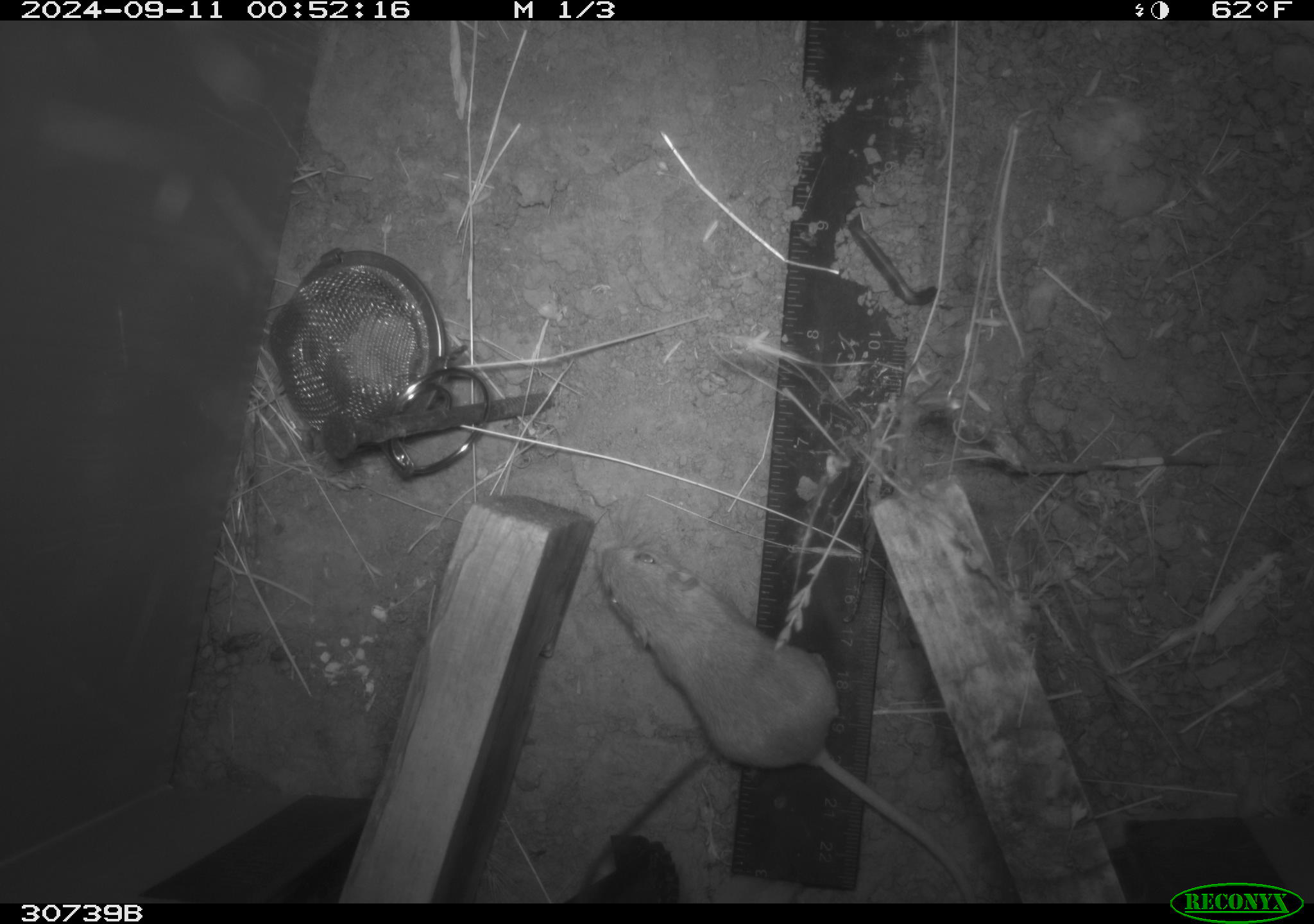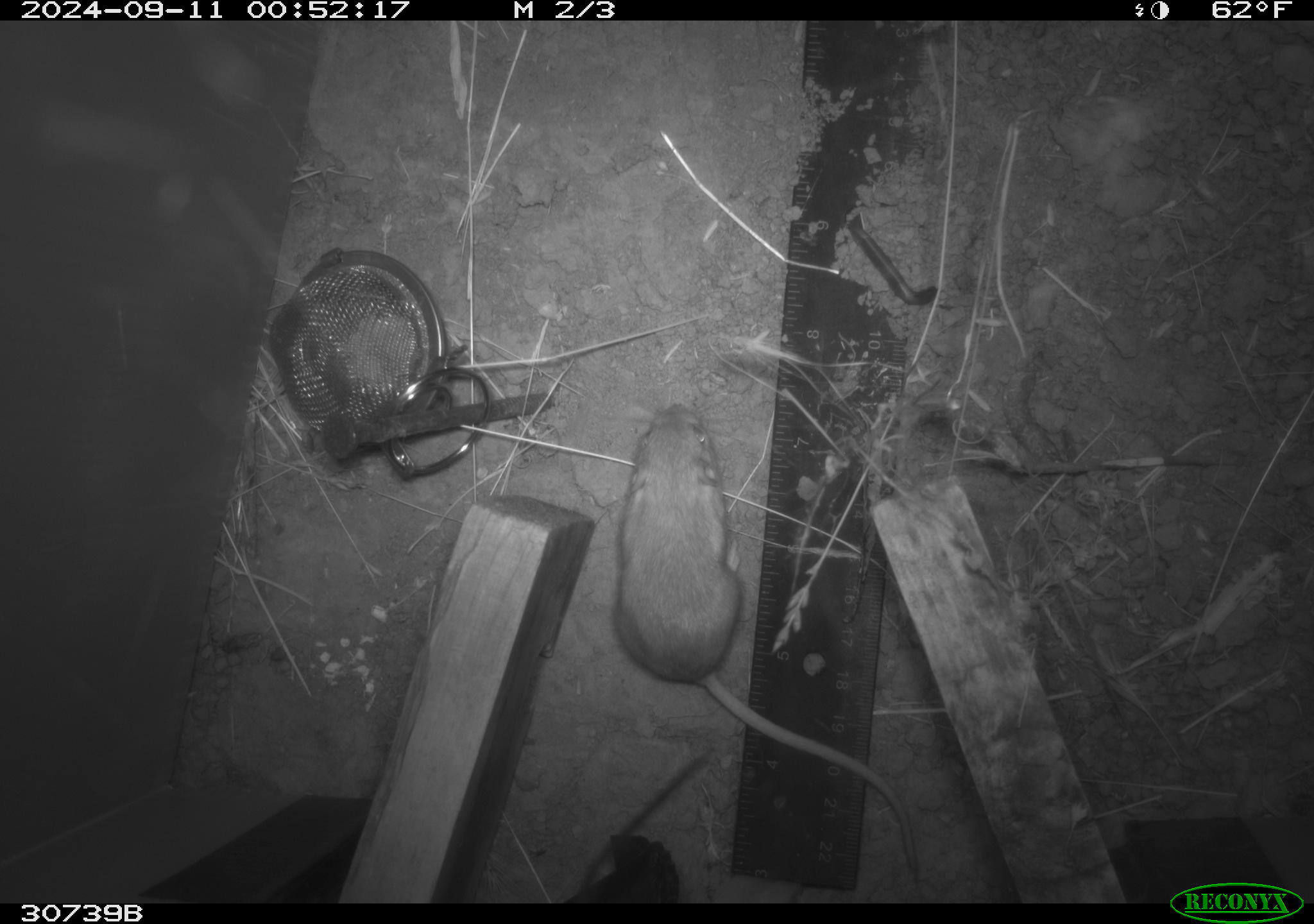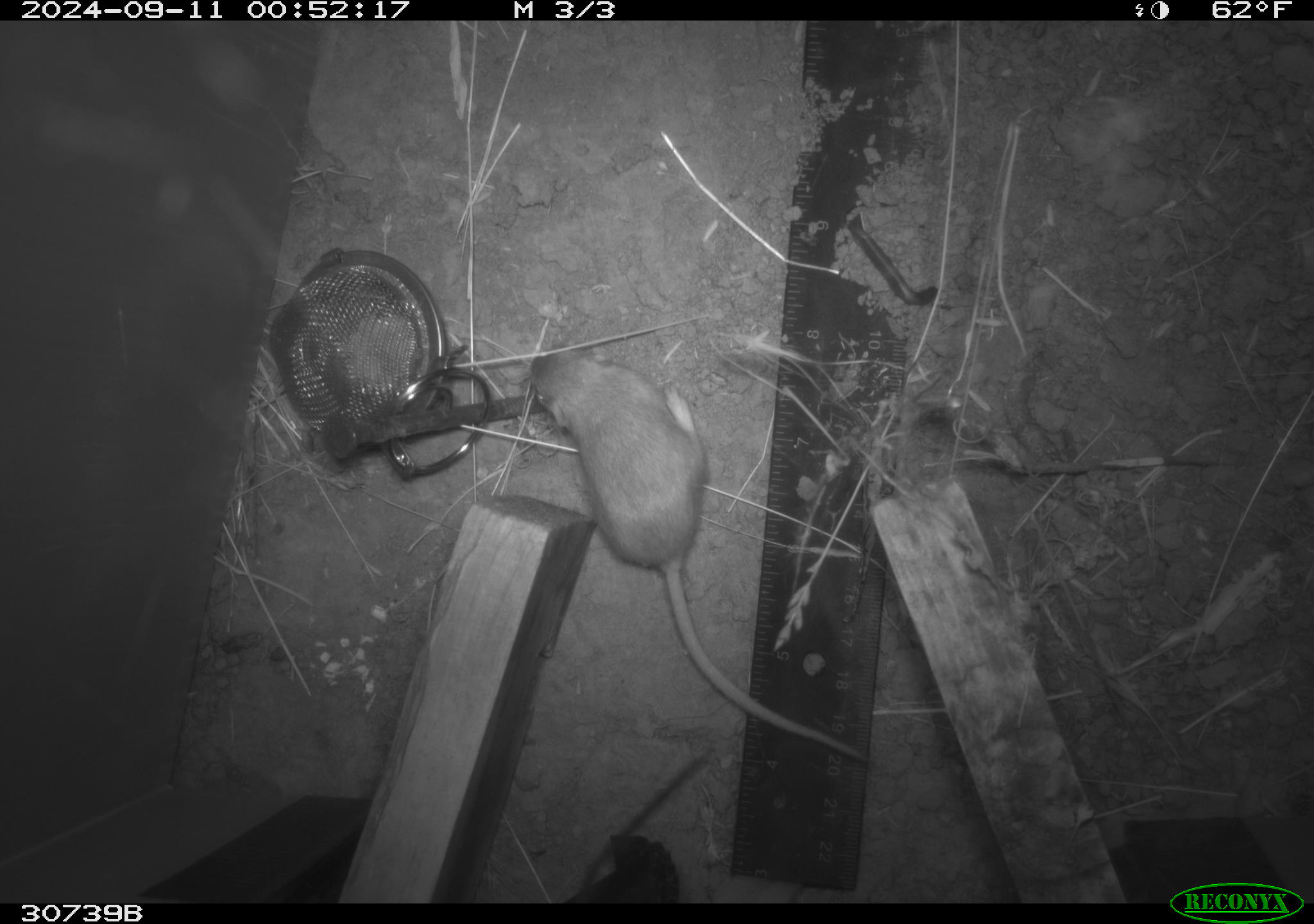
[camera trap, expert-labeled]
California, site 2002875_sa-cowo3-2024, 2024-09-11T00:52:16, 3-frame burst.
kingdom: Animalia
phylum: Chordata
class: Mammalia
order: Rodentia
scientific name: Rodentia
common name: rodent